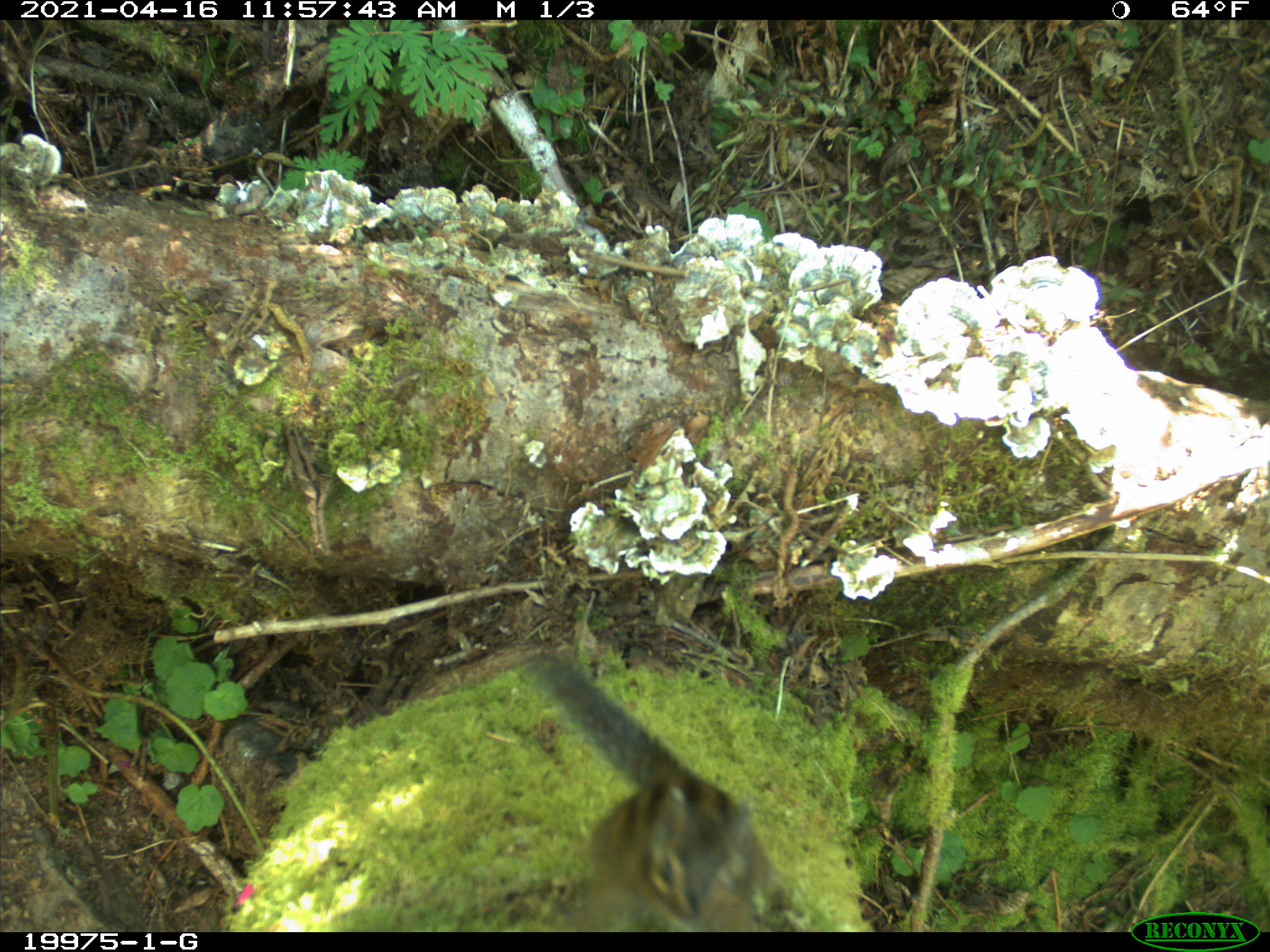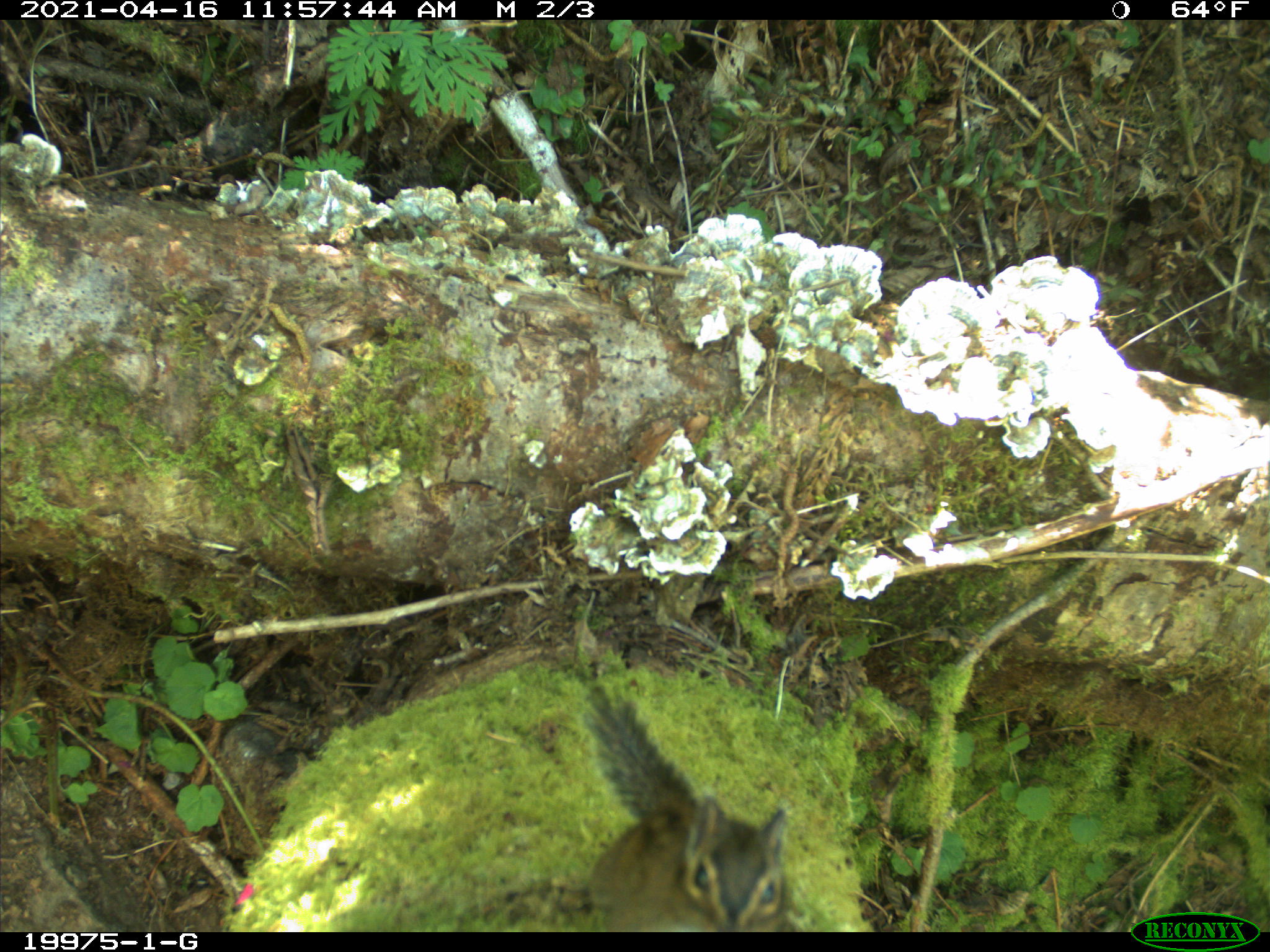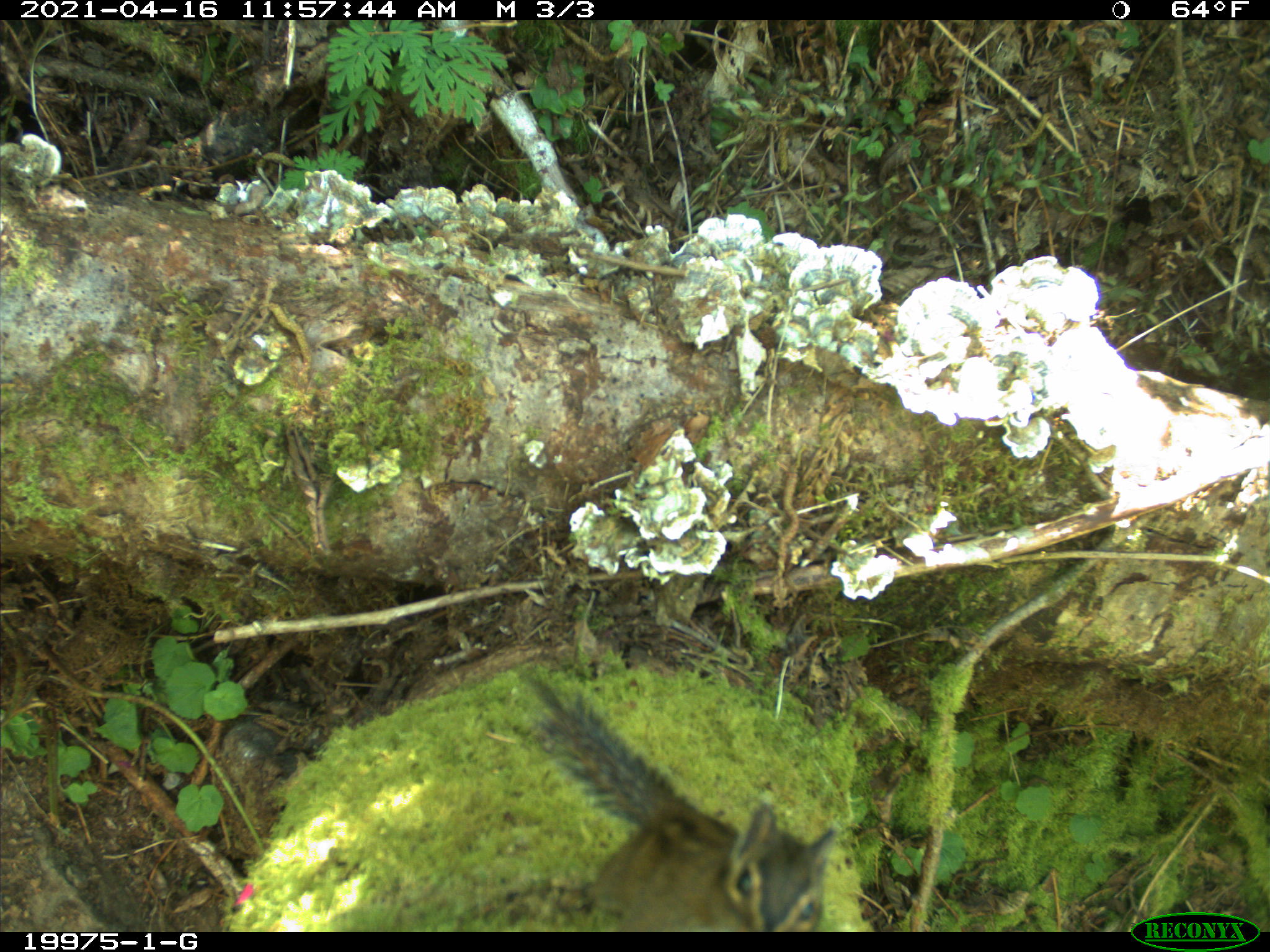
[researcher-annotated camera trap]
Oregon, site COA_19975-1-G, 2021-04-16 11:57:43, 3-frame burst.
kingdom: Animalia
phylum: Chordata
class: Mammalia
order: Rodentia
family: Sciuridae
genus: Neotamias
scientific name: Neotamias townsendii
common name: townsend's chipmunk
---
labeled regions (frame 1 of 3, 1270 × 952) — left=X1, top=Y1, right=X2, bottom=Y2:
townsend's chipmunk: left=522, top=644, right=791, bottom=925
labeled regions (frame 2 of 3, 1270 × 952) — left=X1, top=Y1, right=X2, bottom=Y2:
townsend's chipmunk: left=568, top=684, right=797, bottom=929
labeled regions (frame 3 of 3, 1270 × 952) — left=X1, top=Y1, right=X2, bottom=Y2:
townsend's chipmunk: left=522, top=666, right=839, bottom=925